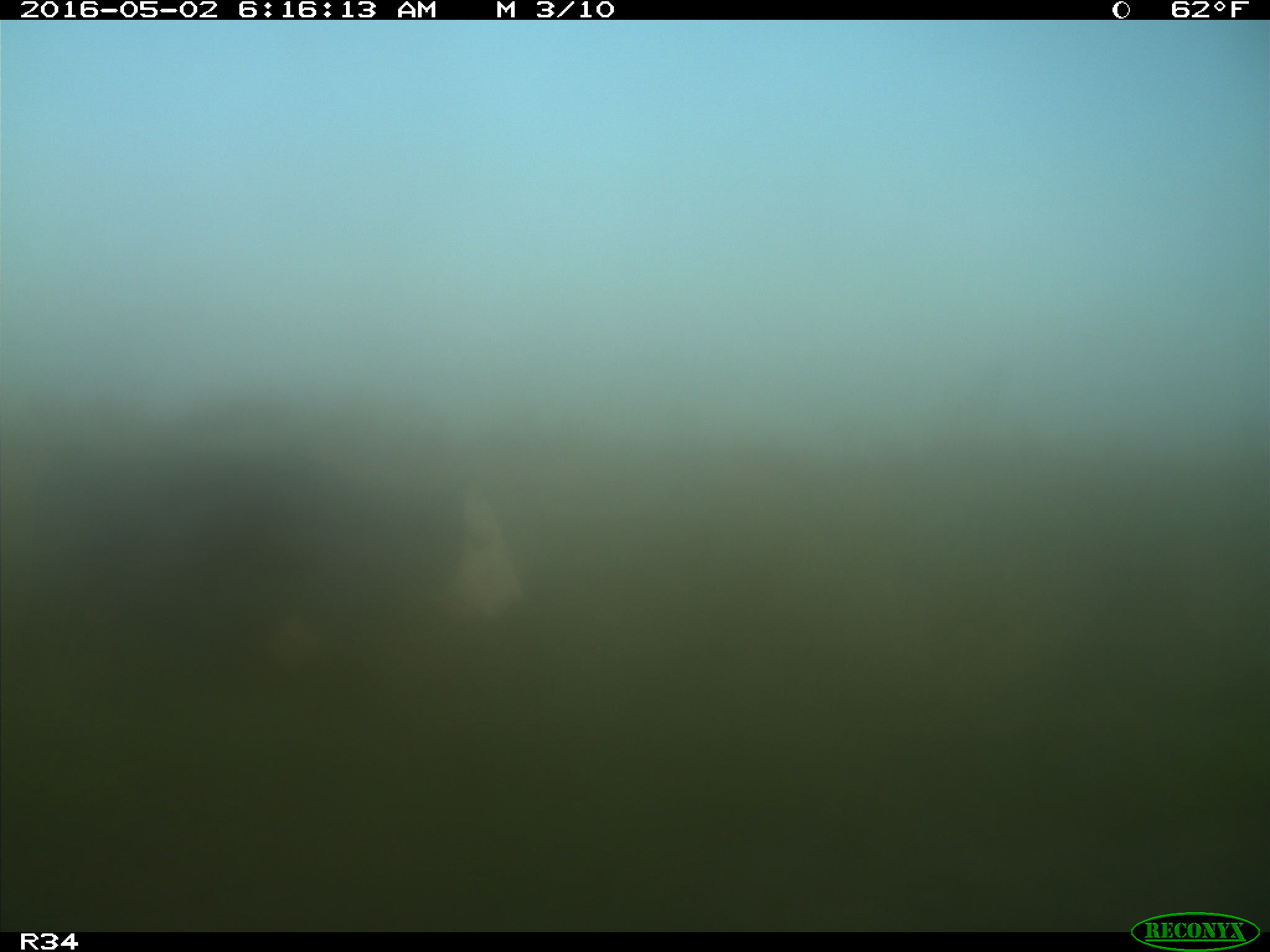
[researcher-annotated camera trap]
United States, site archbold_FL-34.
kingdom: Animalia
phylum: Chordata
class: Mammalia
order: Artiodactyla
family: Bovidae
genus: Bos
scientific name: Bos taurus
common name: domestic cow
Bos taurus (domestic cow).